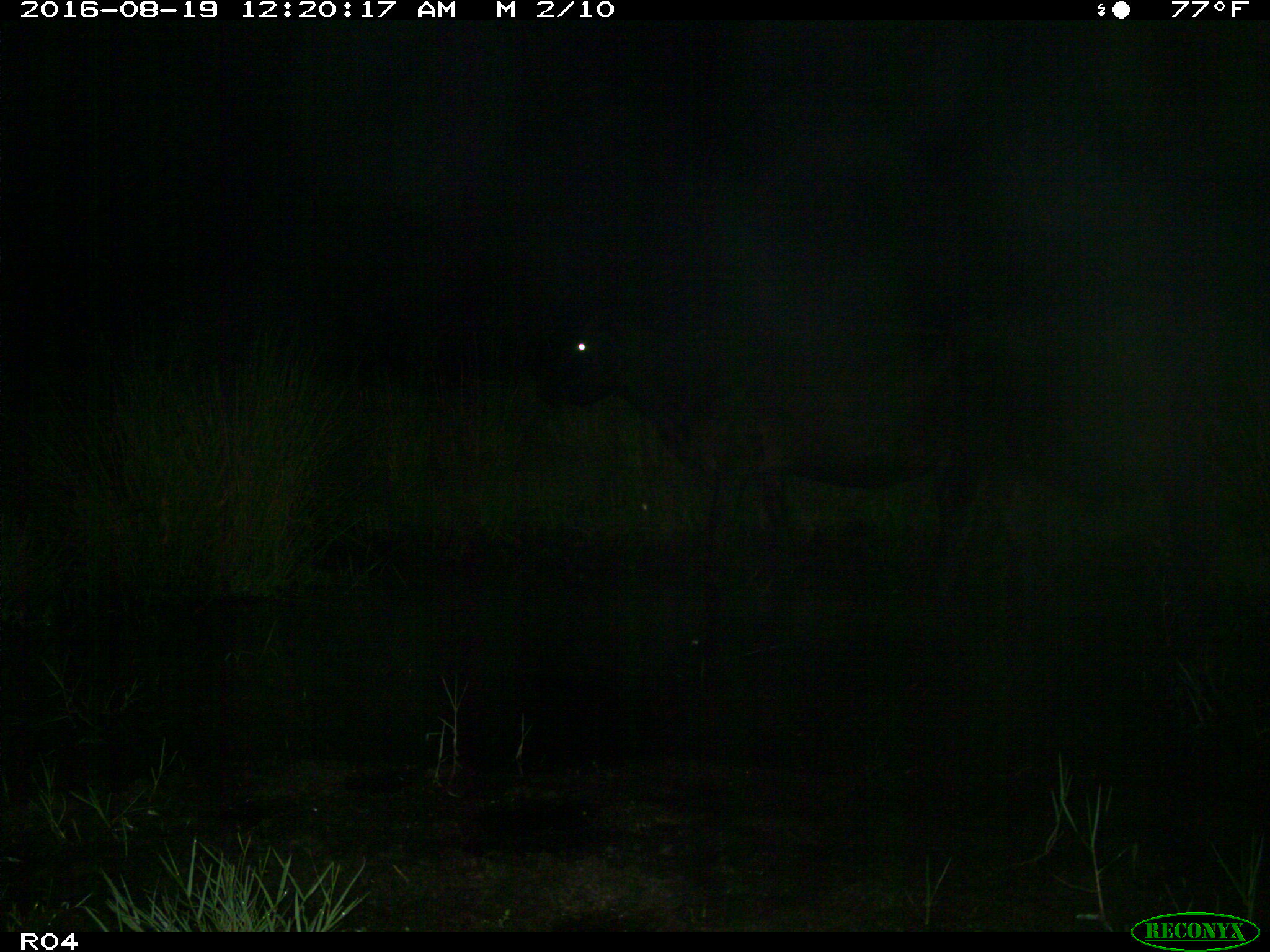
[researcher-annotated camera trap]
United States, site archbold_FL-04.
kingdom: Animalia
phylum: Chordata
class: Mammalia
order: Artiodactyla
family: Bovidae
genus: Bos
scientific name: Bos taurus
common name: domestic cow